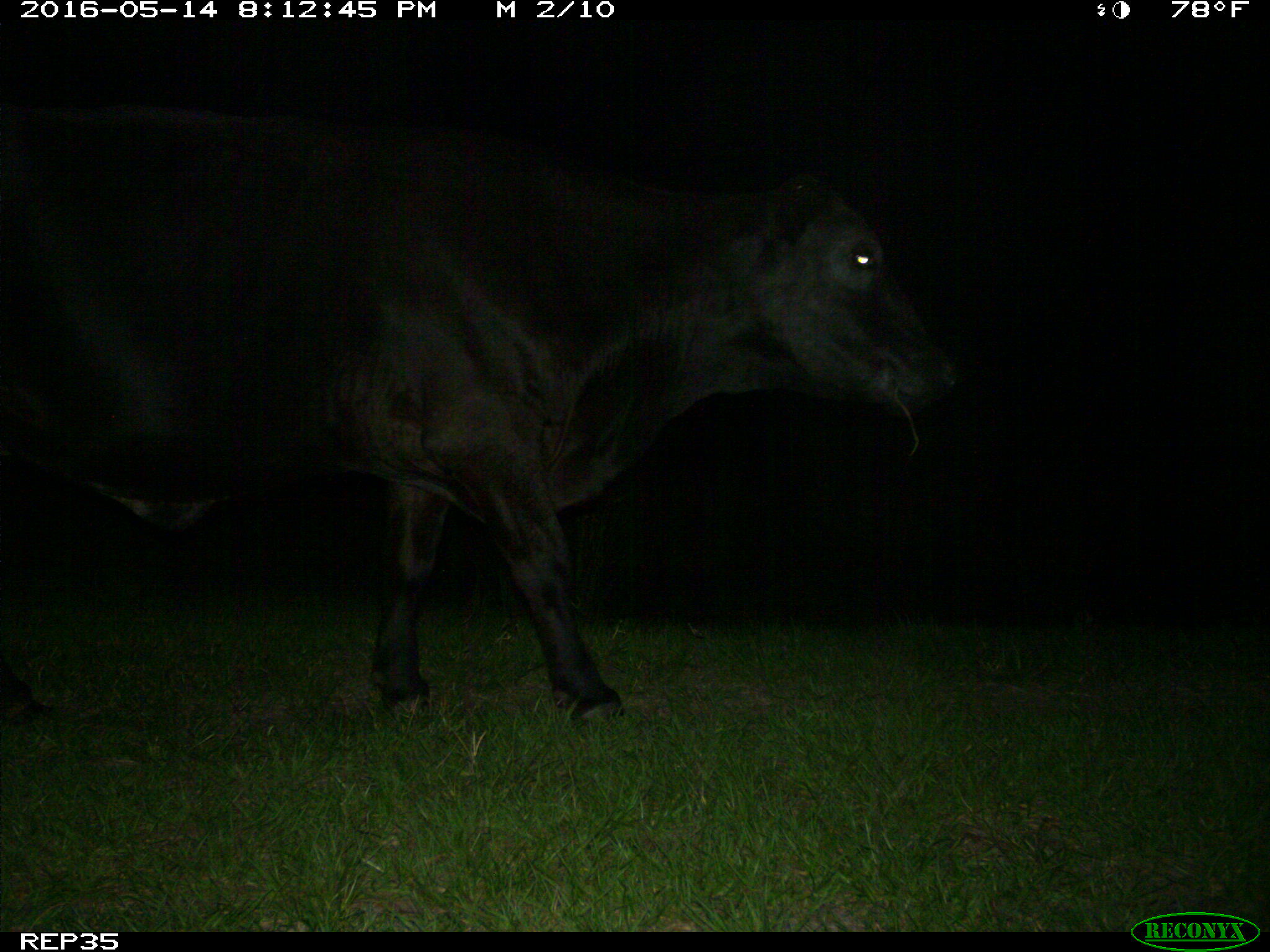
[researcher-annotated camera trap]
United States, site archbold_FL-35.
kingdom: Animalia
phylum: Chordata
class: Mammalia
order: Artiodactyla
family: Bovidae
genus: Bos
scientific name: Bos taurus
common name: domestic cow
Bos taurus (domestic cow).